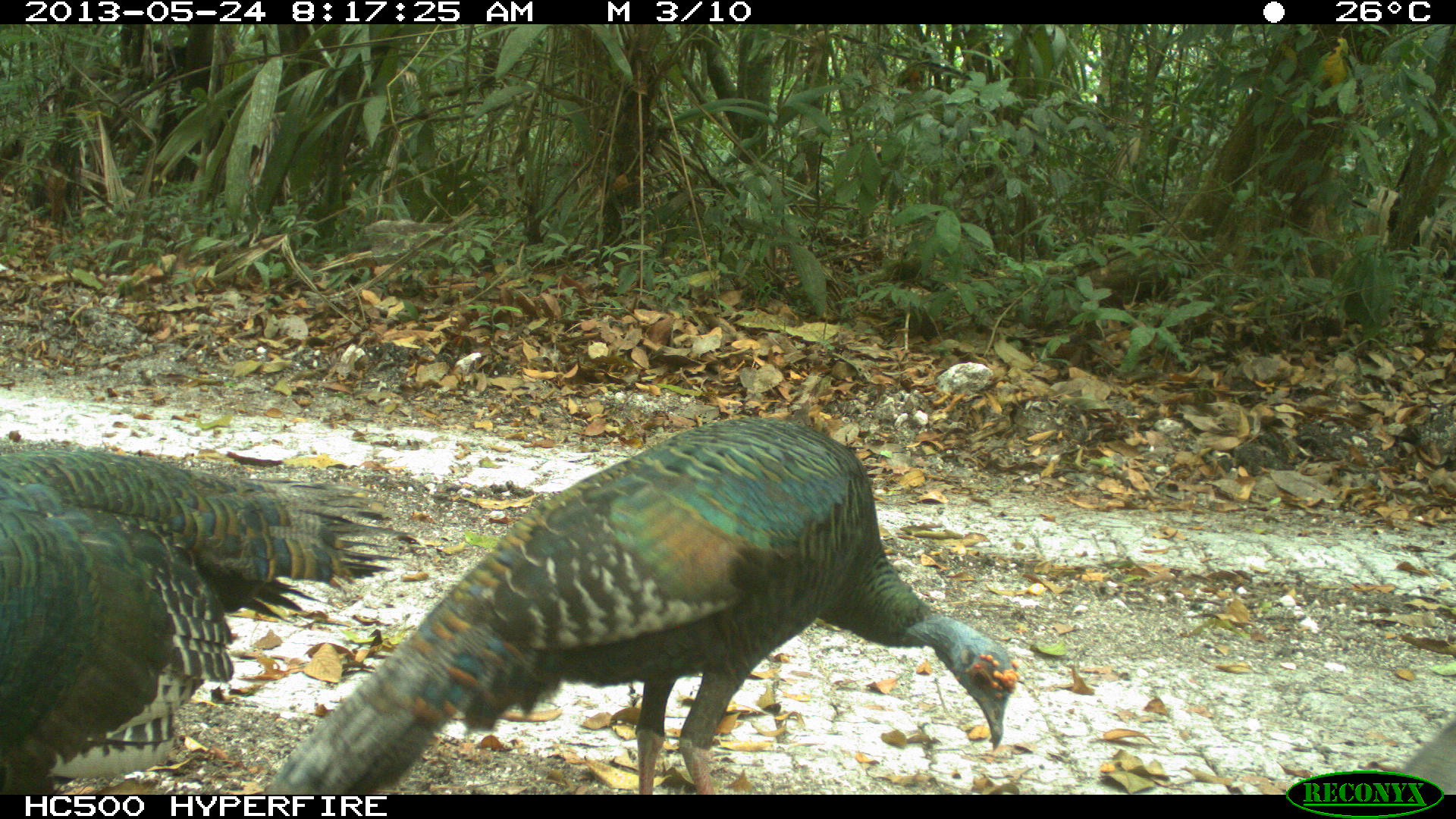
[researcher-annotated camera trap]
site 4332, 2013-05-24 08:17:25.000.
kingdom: Animalia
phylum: Chordata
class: Aves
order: Galliformes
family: Phasianidae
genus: Meleagris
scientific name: Meleagris ocellata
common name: ocellated turkey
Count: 3.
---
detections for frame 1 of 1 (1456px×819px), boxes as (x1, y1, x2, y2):
meleagris ocellata: (264, 413, 1021, 790); (2, 445, 407, 792)